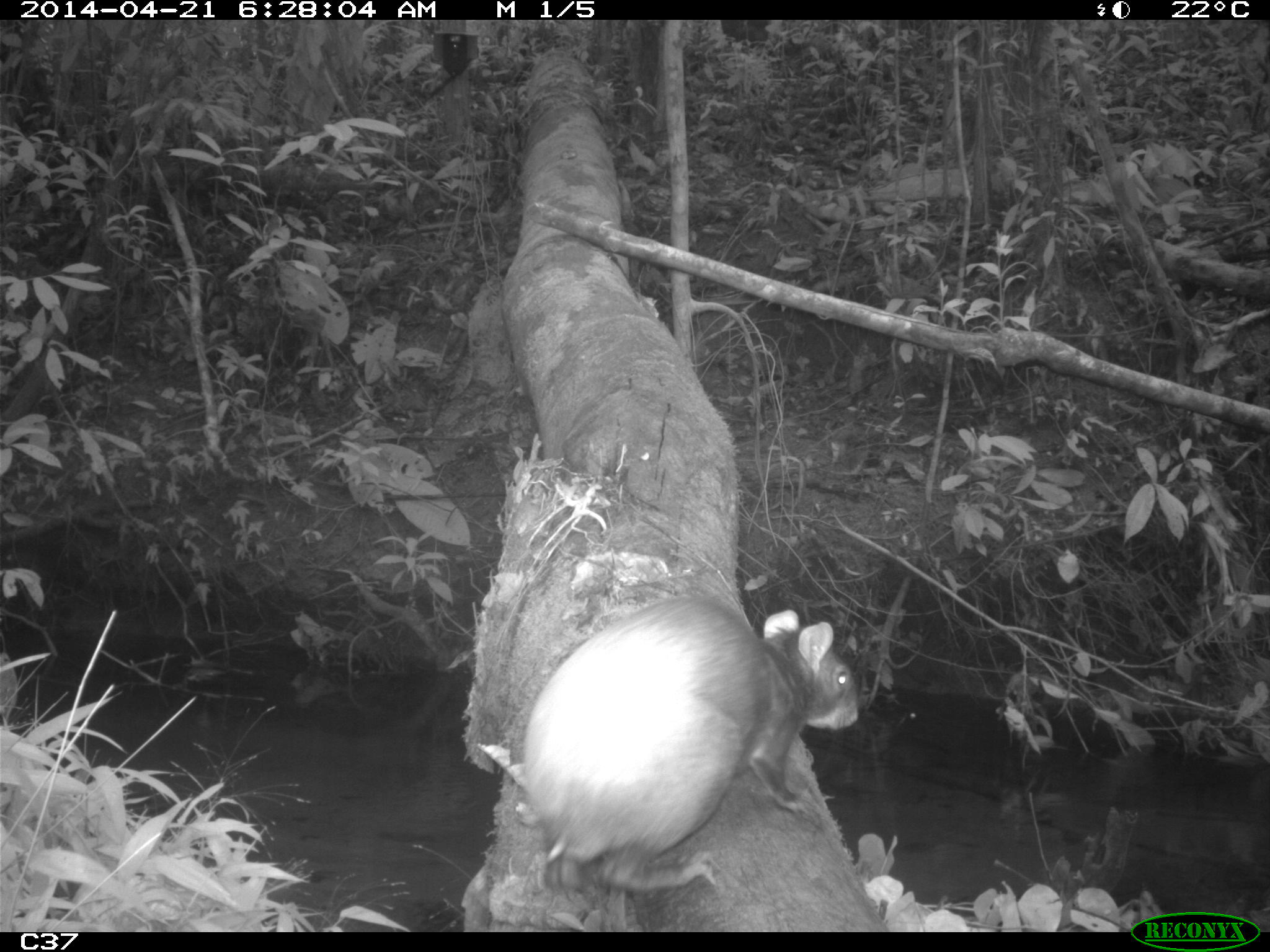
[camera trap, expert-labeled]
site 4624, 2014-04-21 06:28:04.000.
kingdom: Animalia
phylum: Chordata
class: Mammalia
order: Rodentia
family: Dasyproctidae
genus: Dasyprocta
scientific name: Dasyprocta leporina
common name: red-rumped agouti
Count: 1.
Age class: adult.